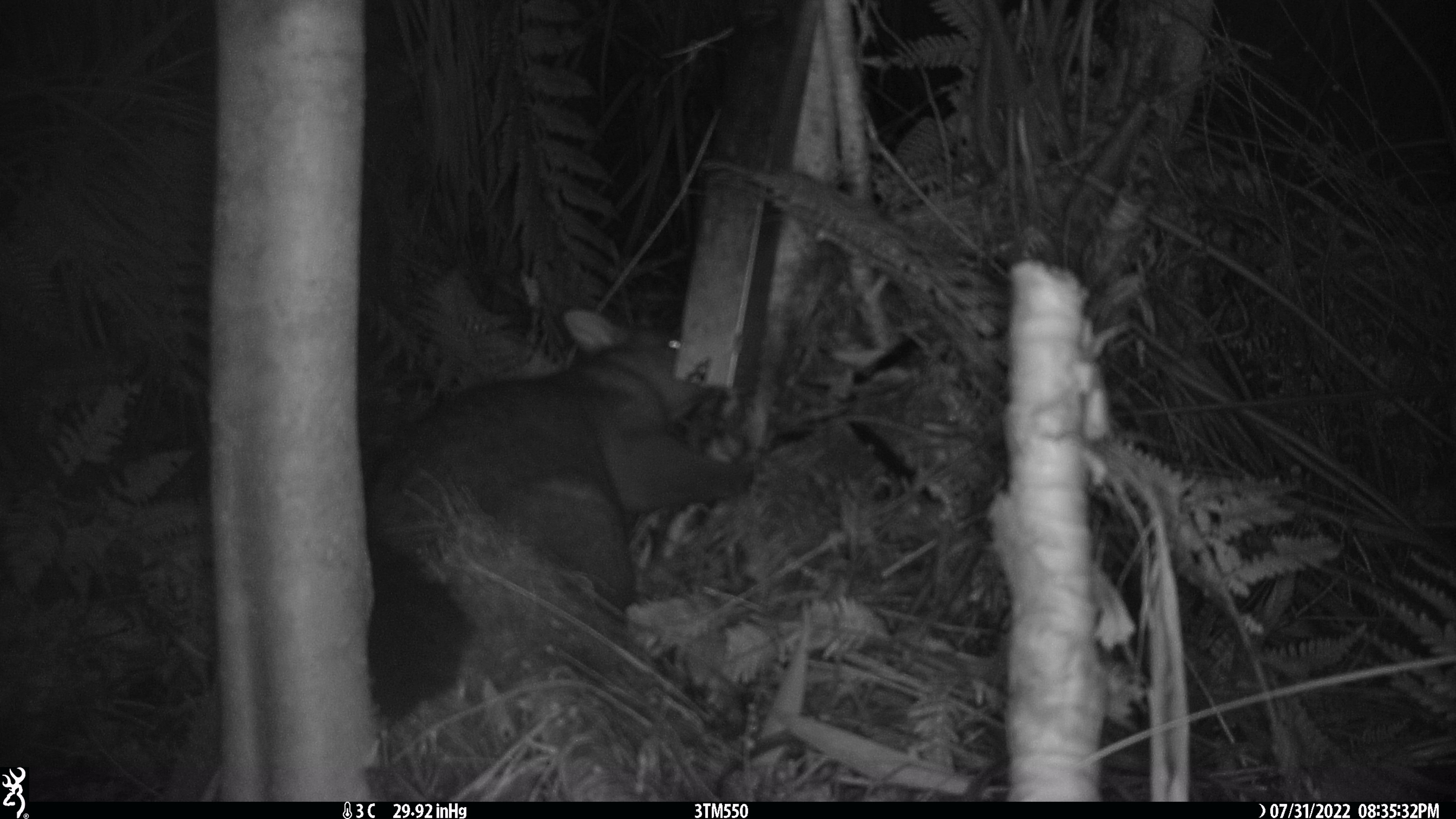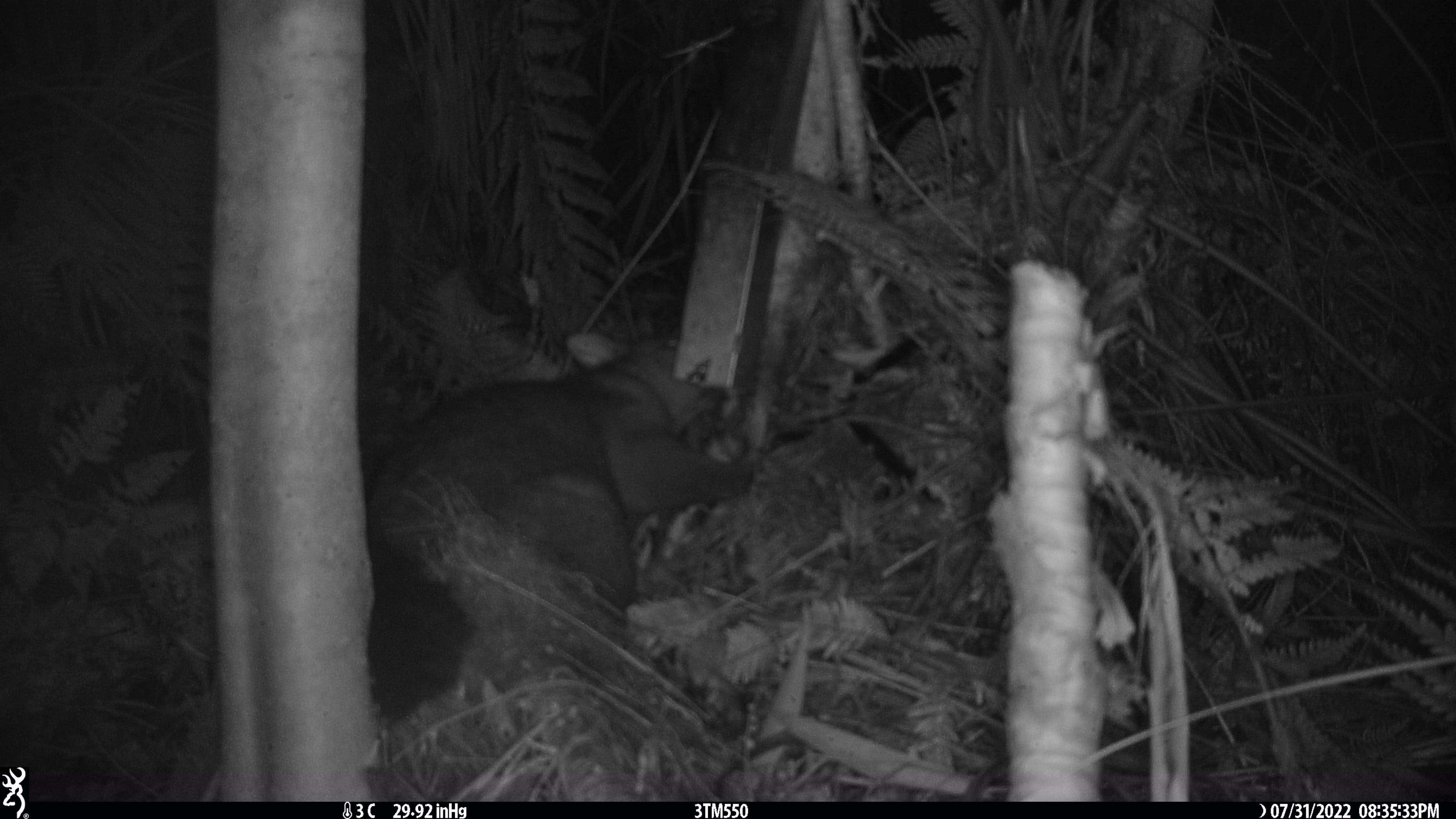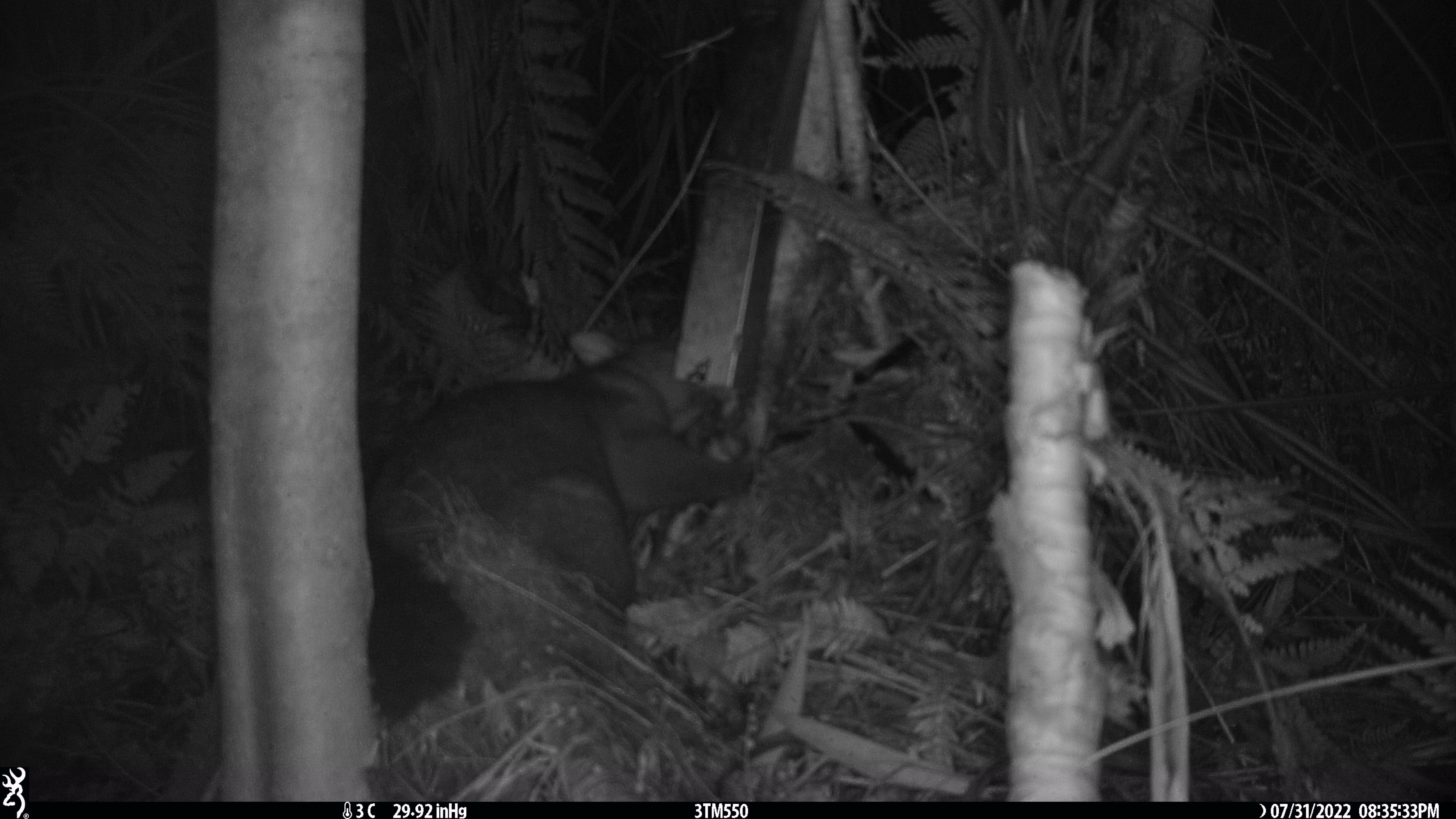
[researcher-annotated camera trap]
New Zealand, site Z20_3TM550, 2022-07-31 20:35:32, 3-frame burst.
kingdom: Animalia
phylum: Chordata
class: Mammalia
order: Diprotodontia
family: Phalangeridae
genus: Trichosurus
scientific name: Trichosurus vulpecula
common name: common brushtail possum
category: possum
Possum (common brushtail possum) (Trichosurus vulpecula).